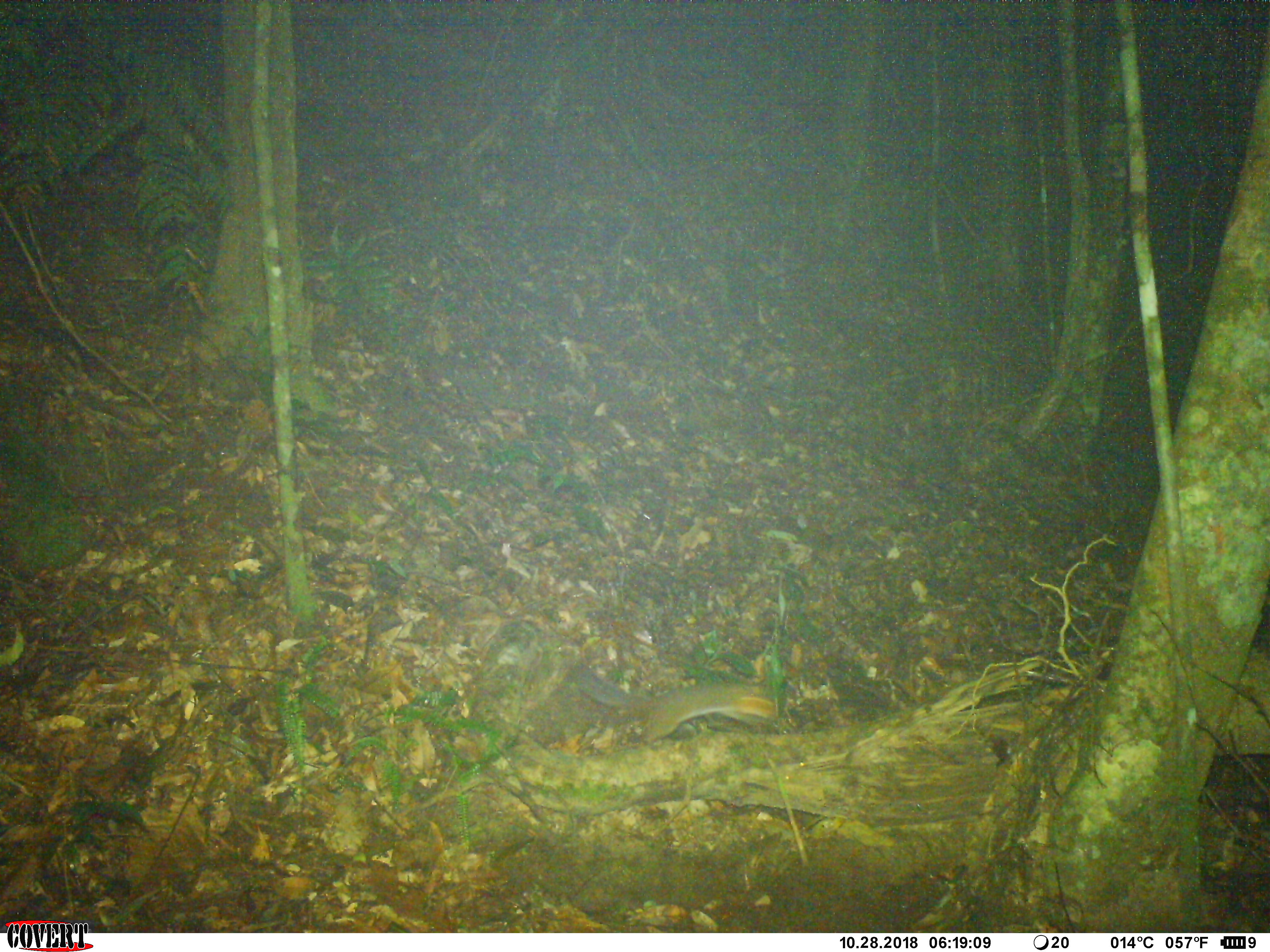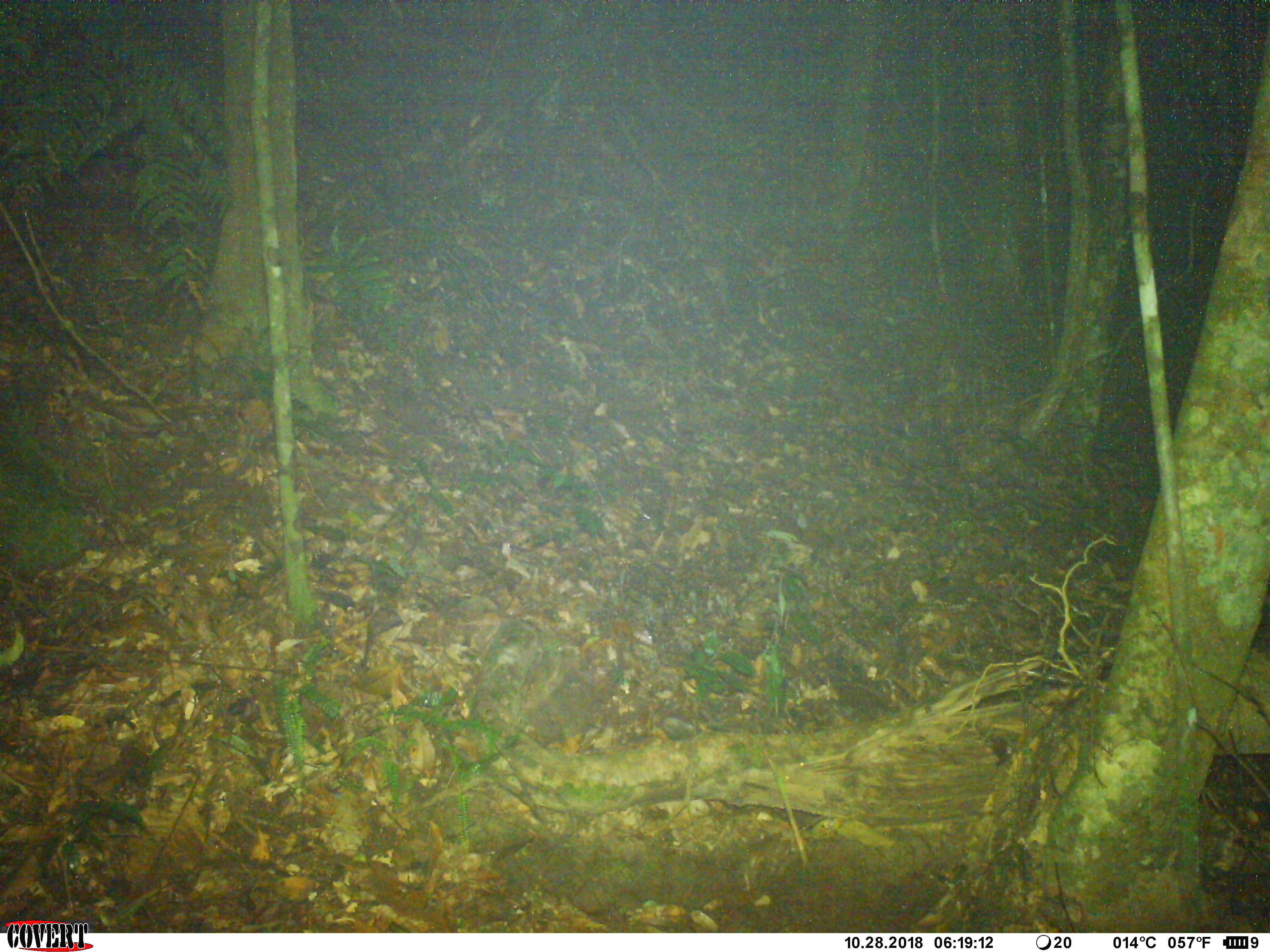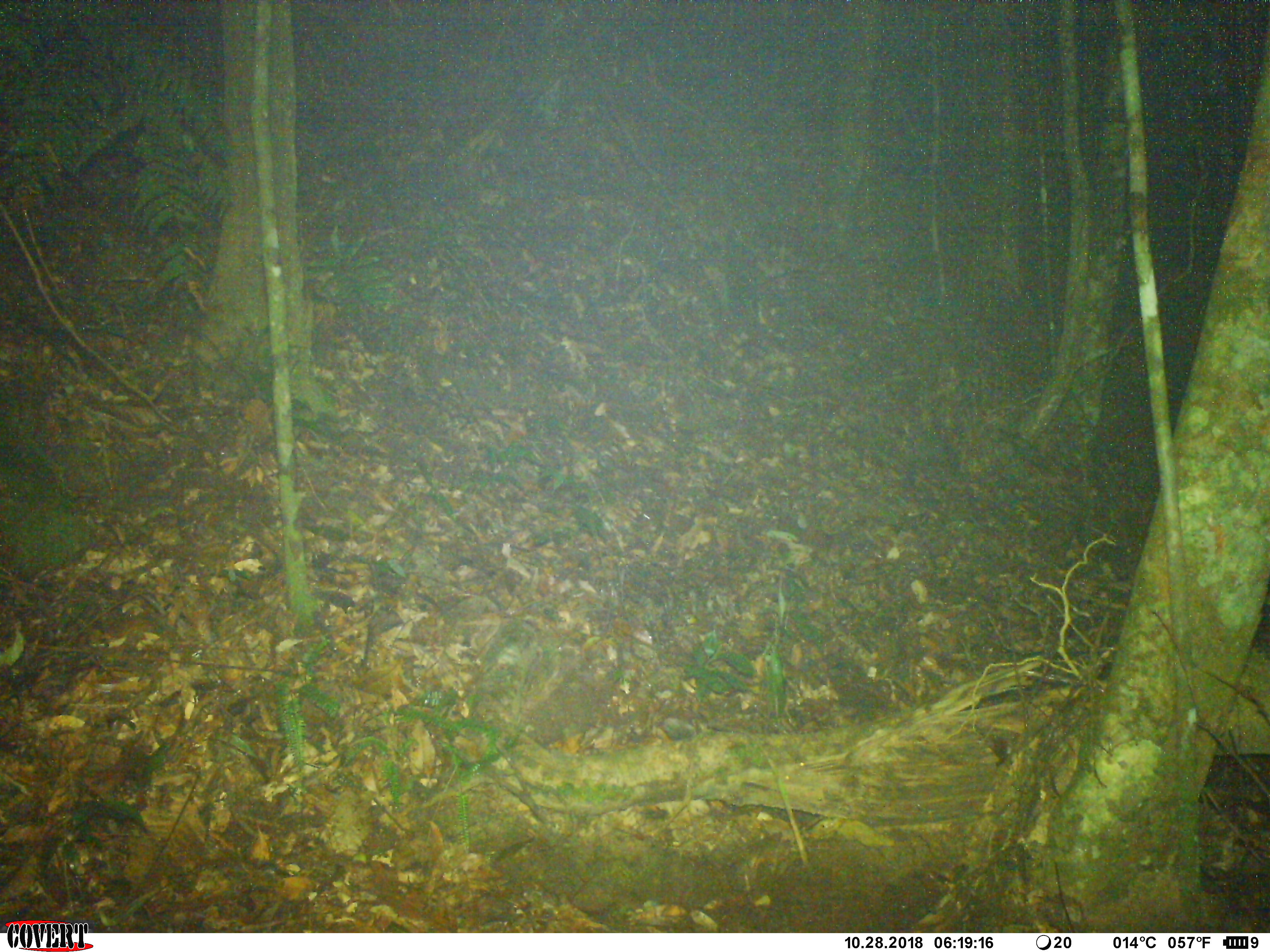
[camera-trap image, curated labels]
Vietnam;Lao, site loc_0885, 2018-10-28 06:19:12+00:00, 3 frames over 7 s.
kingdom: Animalia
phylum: Chordata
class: Mammalia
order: Rodentia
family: Sciuridae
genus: Dremomys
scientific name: Dremomys rufigenis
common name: red-cheeked squirrel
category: red cheeked squirrel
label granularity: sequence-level